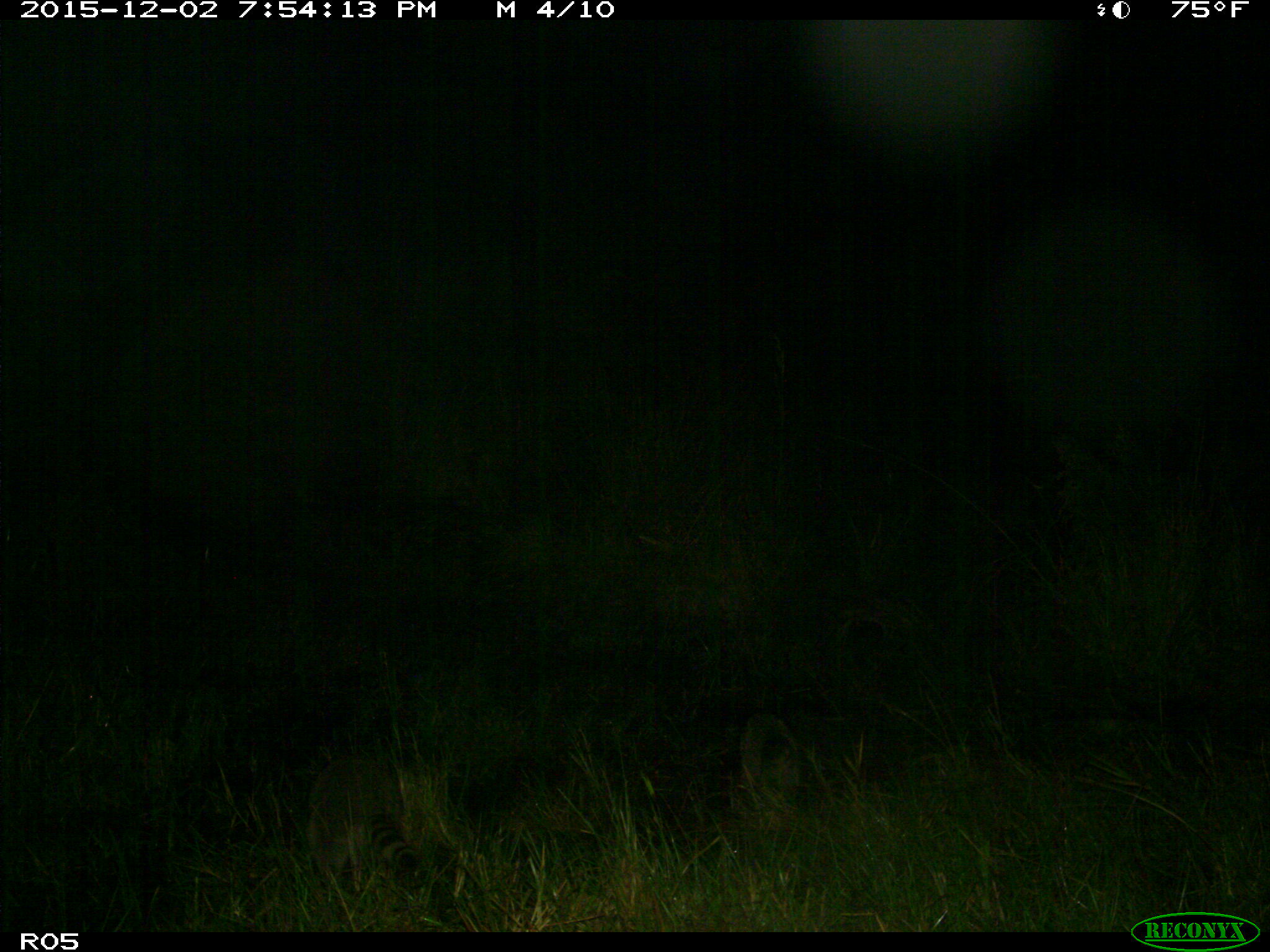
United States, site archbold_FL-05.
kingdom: Animalia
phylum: Chordata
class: Mammalia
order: Carnivora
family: Procyonidae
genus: Procyon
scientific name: Procyon lotor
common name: common raccoon